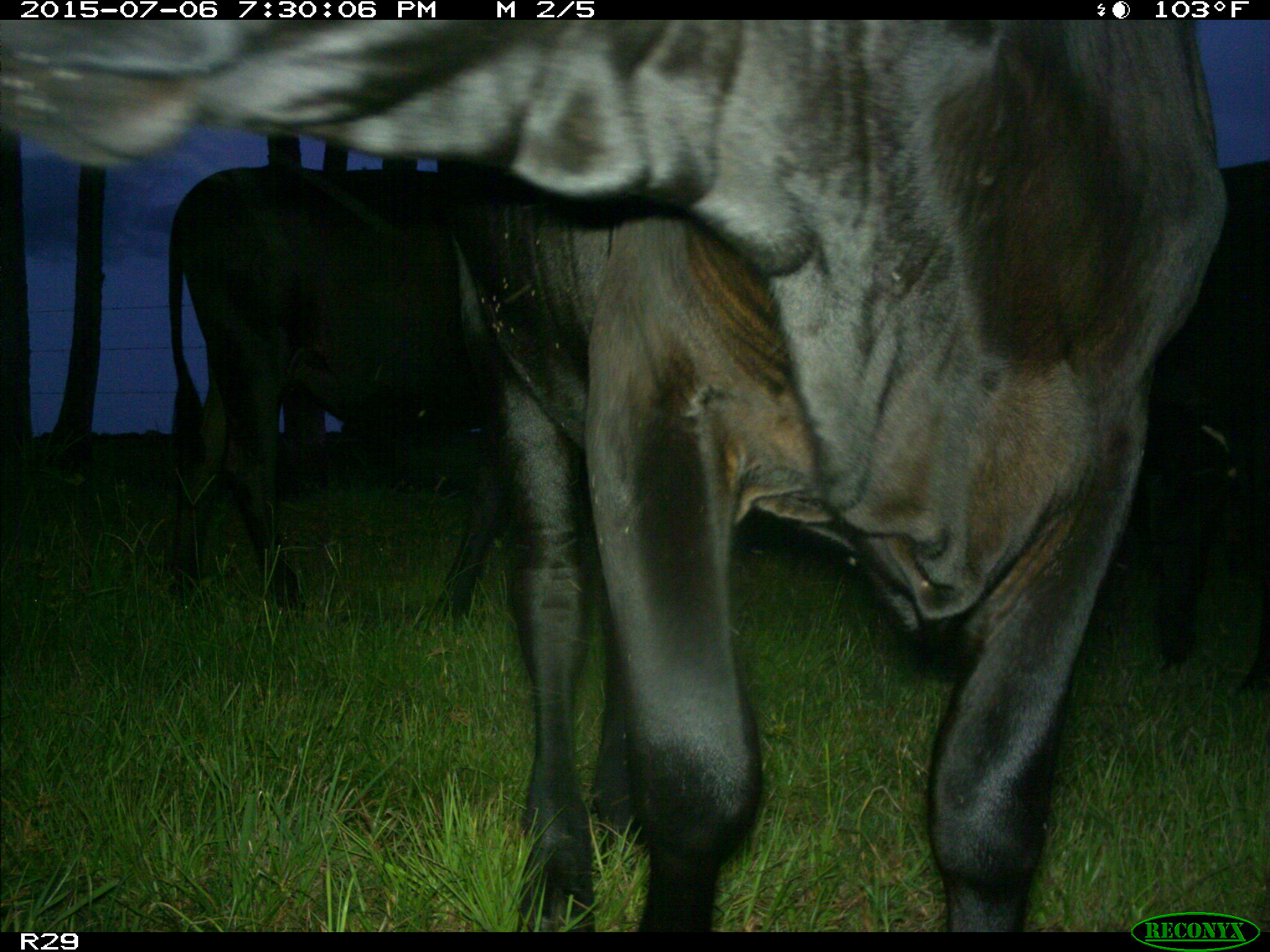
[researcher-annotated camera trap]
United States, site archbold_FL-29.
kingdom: Animalia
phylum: Chordata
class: Mammalia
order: Artiodactyla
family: Bovidae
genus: Bos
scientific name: Bos taurus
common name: domestic cow